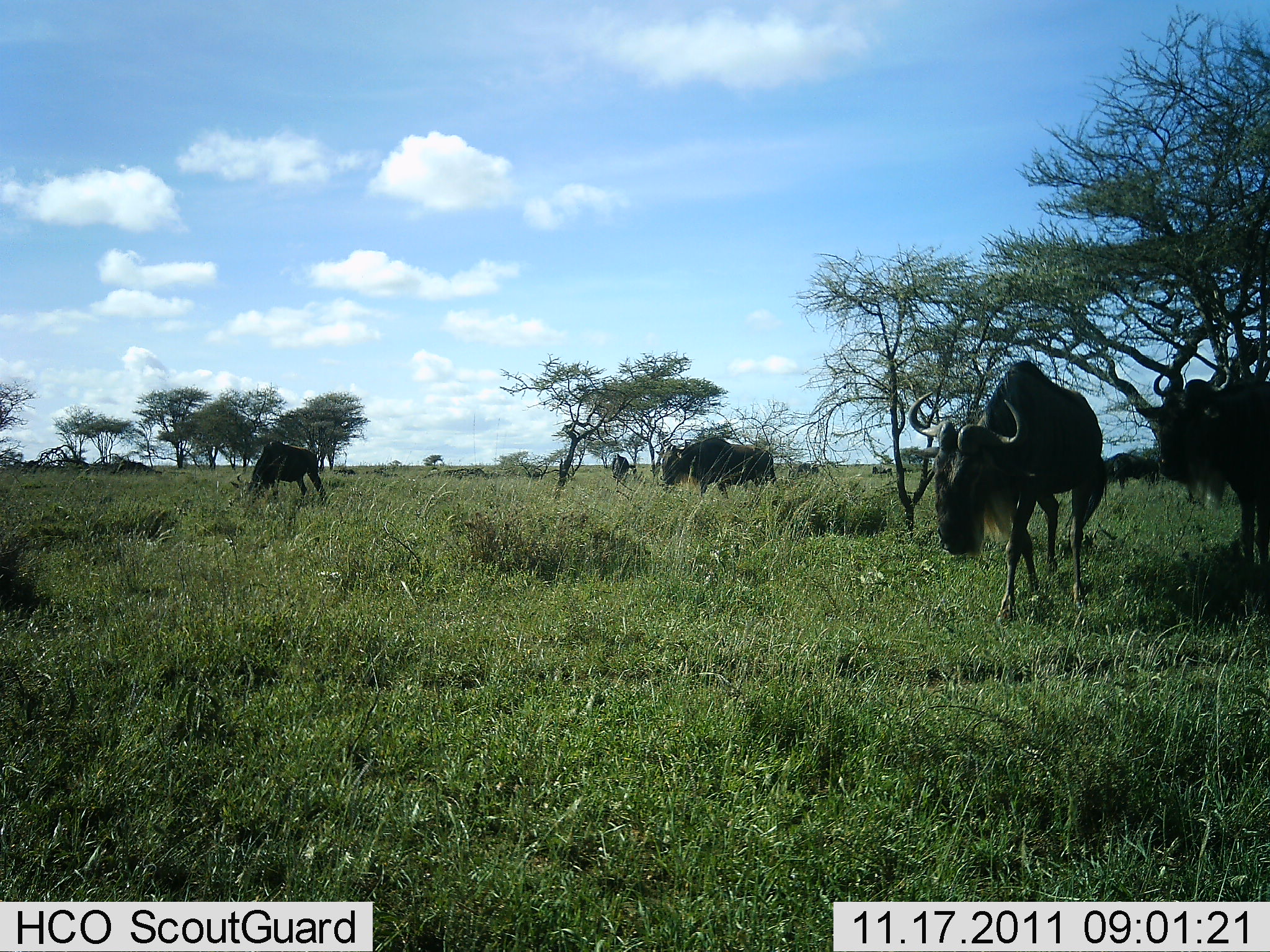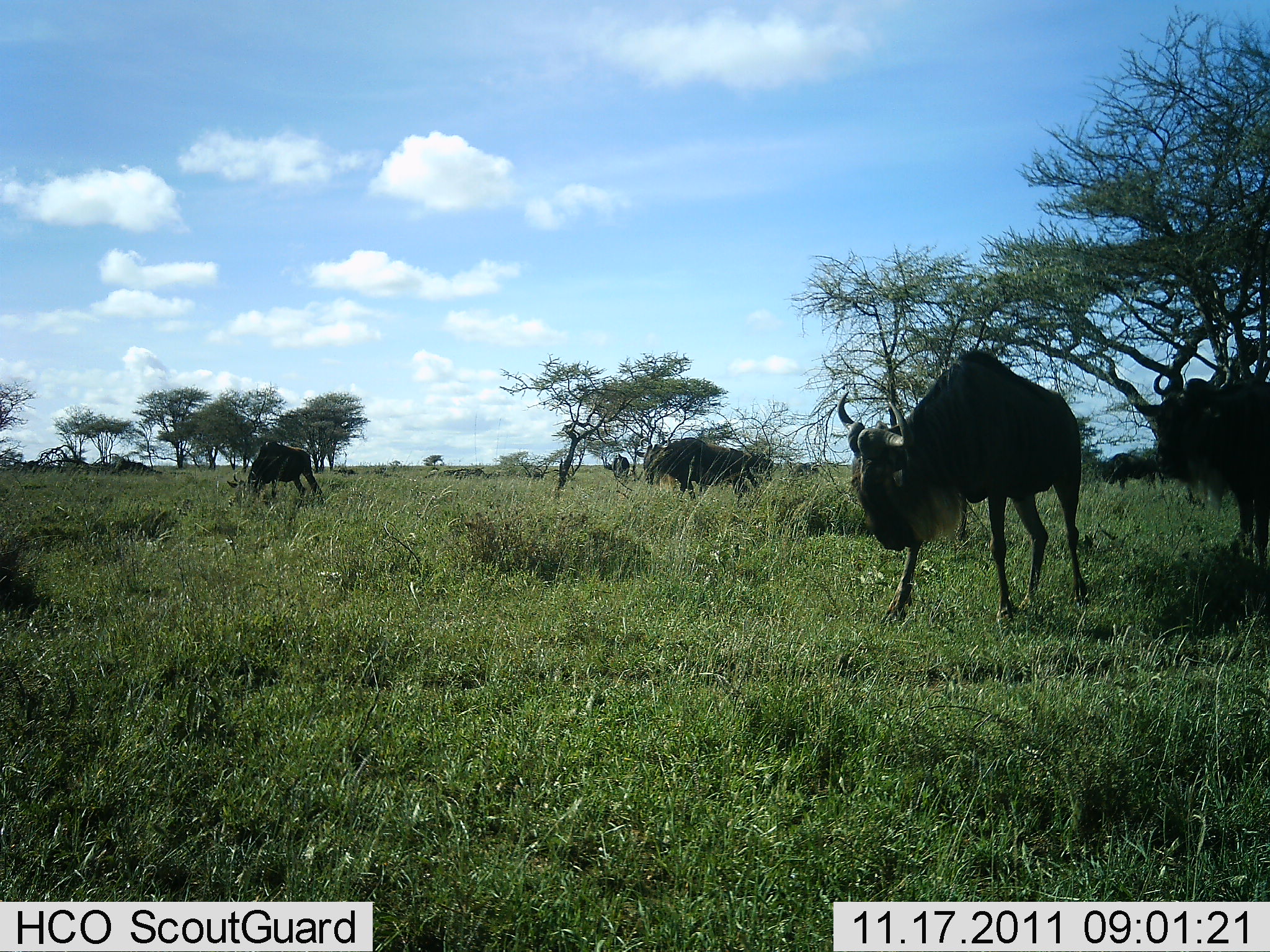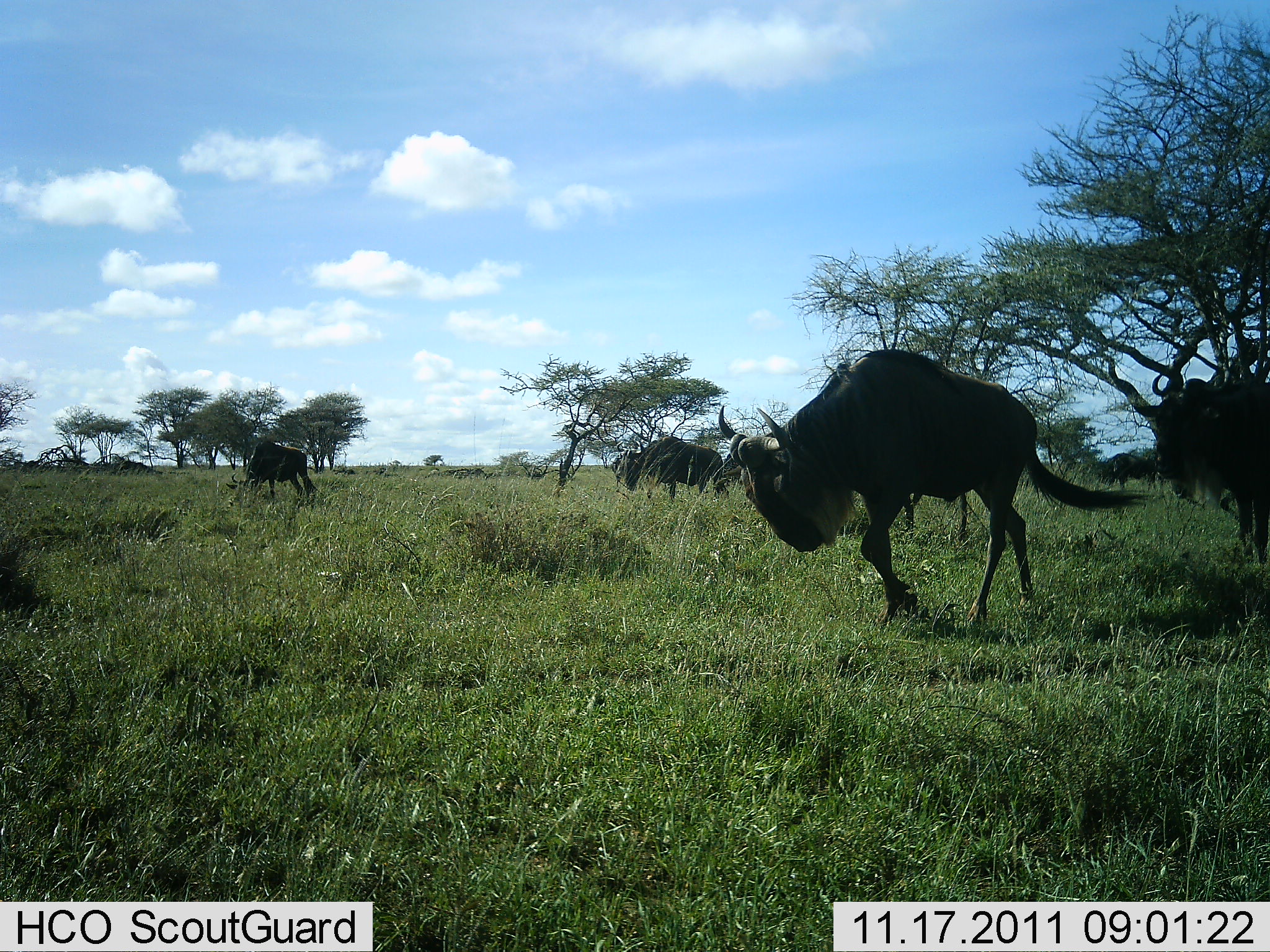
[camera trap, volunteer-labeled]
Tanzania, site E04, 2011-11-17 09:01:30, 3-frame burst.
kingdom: Animalia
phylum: Chordata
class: Mammalia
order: Artiodactyla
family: Bovidae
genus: Connochaetes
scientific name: Connochaetes taurinus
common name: blue wildebeest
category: wildebeest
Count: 5.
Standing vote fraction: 30%.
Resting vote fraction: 0%.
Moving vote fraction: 100%.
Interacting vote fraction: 0%.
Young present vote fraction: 0%.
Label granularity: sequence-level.